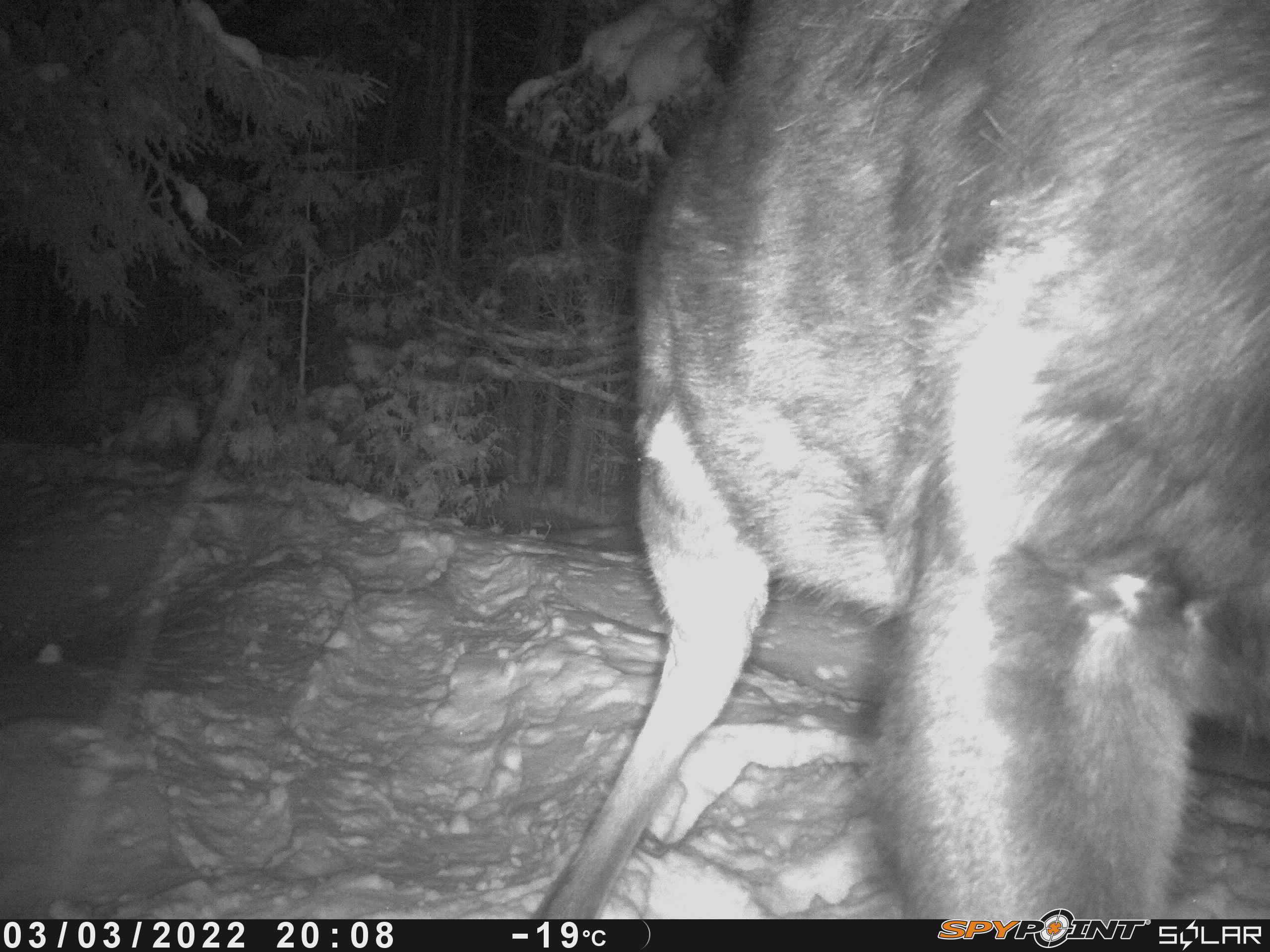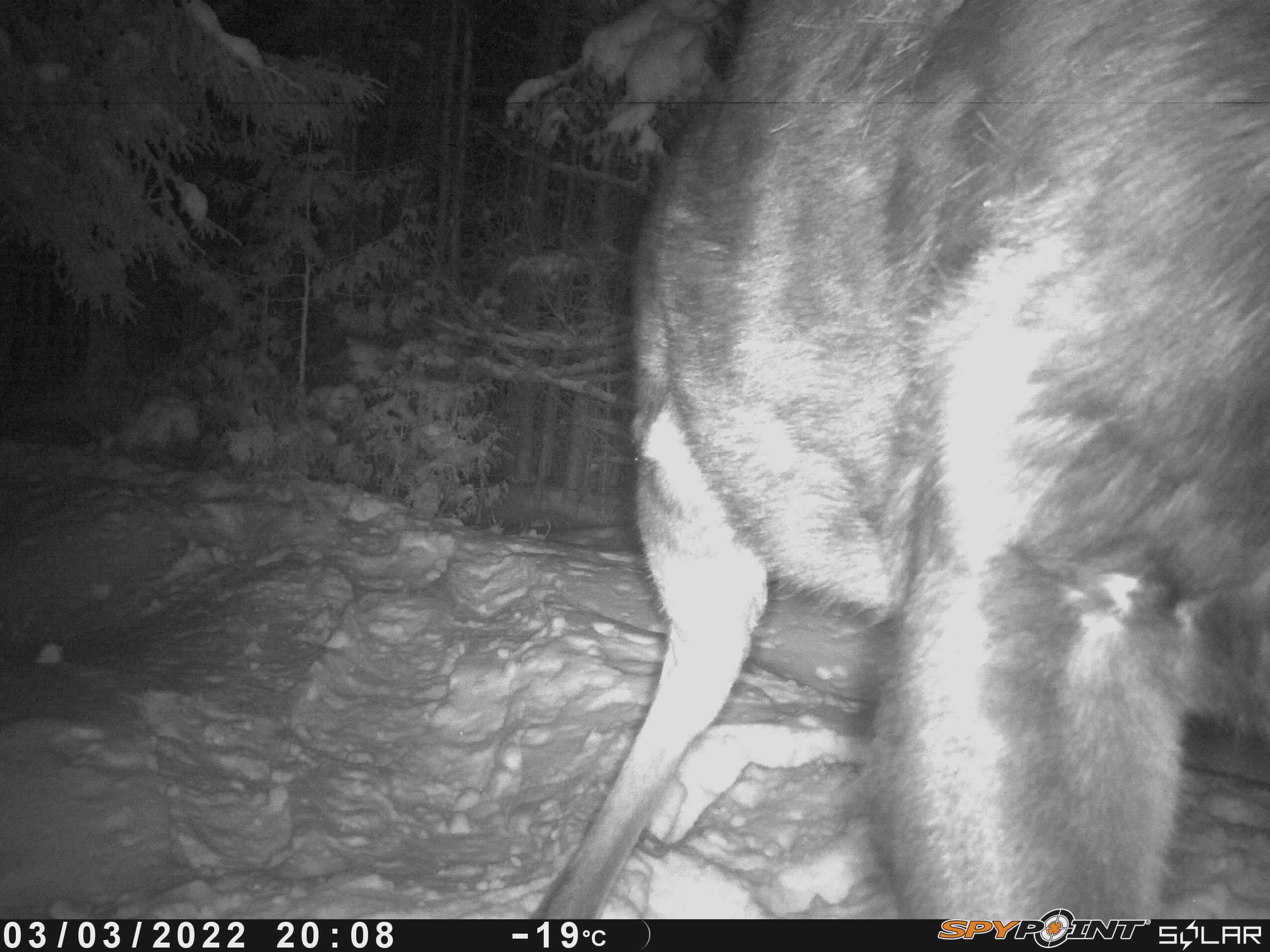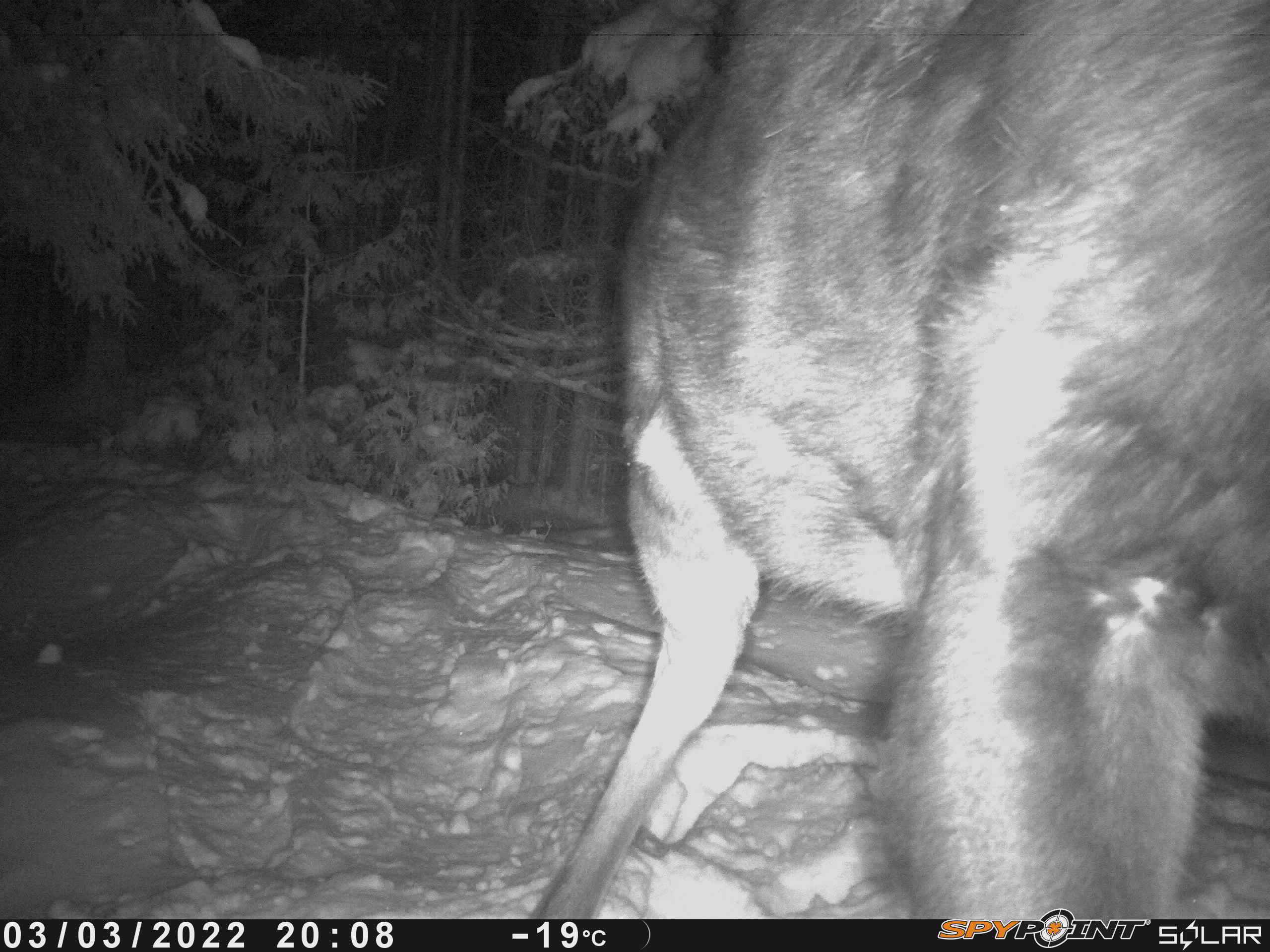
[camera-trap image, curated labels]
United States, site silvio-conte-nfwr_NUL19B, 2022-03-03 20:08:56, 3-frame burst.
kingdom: Animalia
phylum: Chordata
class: Mammalia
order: Artiodactyla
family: Cervidae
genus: Alces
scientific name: Alces alces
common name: moose